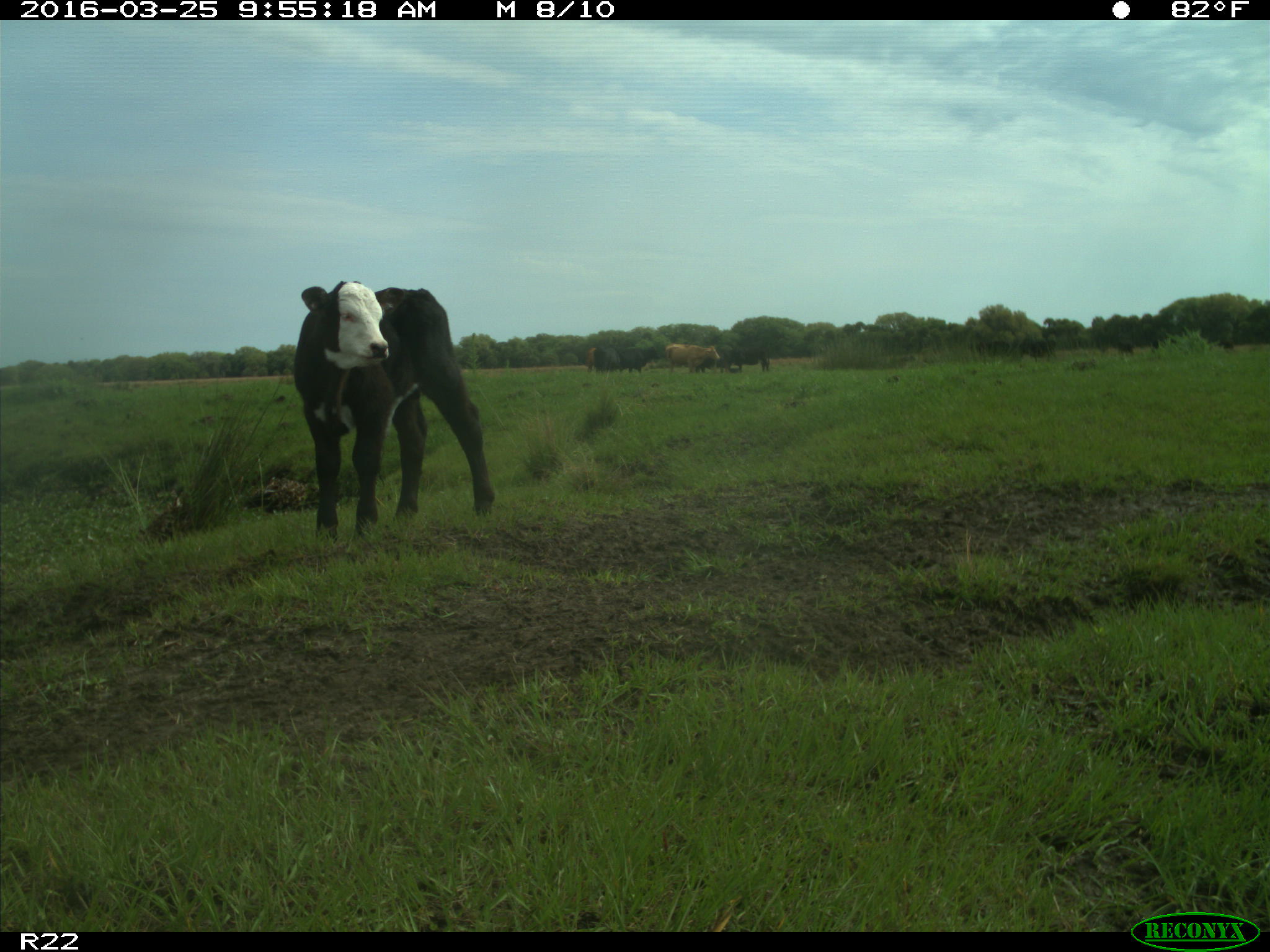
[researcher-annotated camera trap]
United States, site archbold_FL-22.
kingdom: Animalia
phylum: Chordata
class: Mammalia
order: Artiodactyla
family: Bovidae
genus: Bos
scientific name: Bos taurus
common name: domestic cow